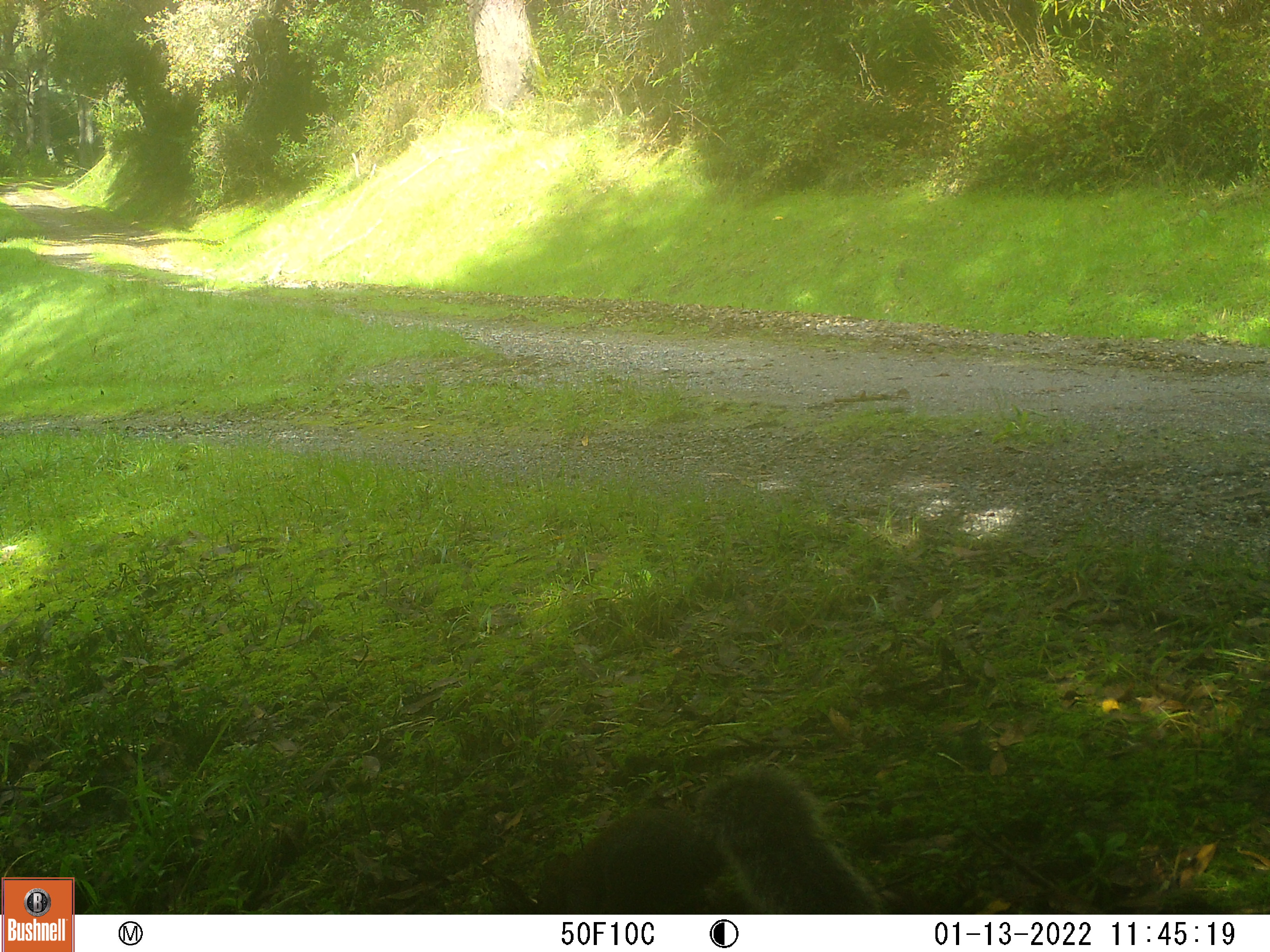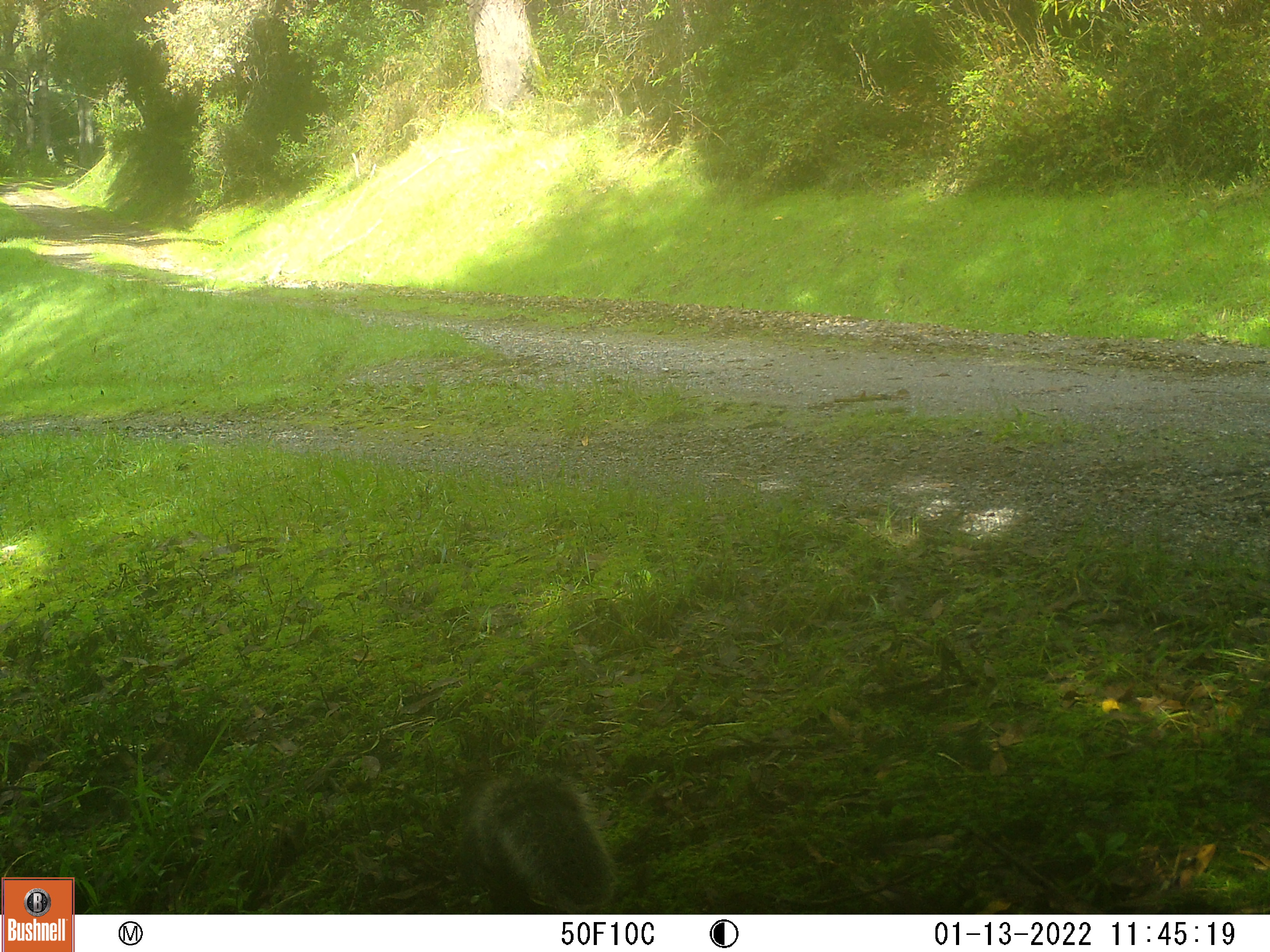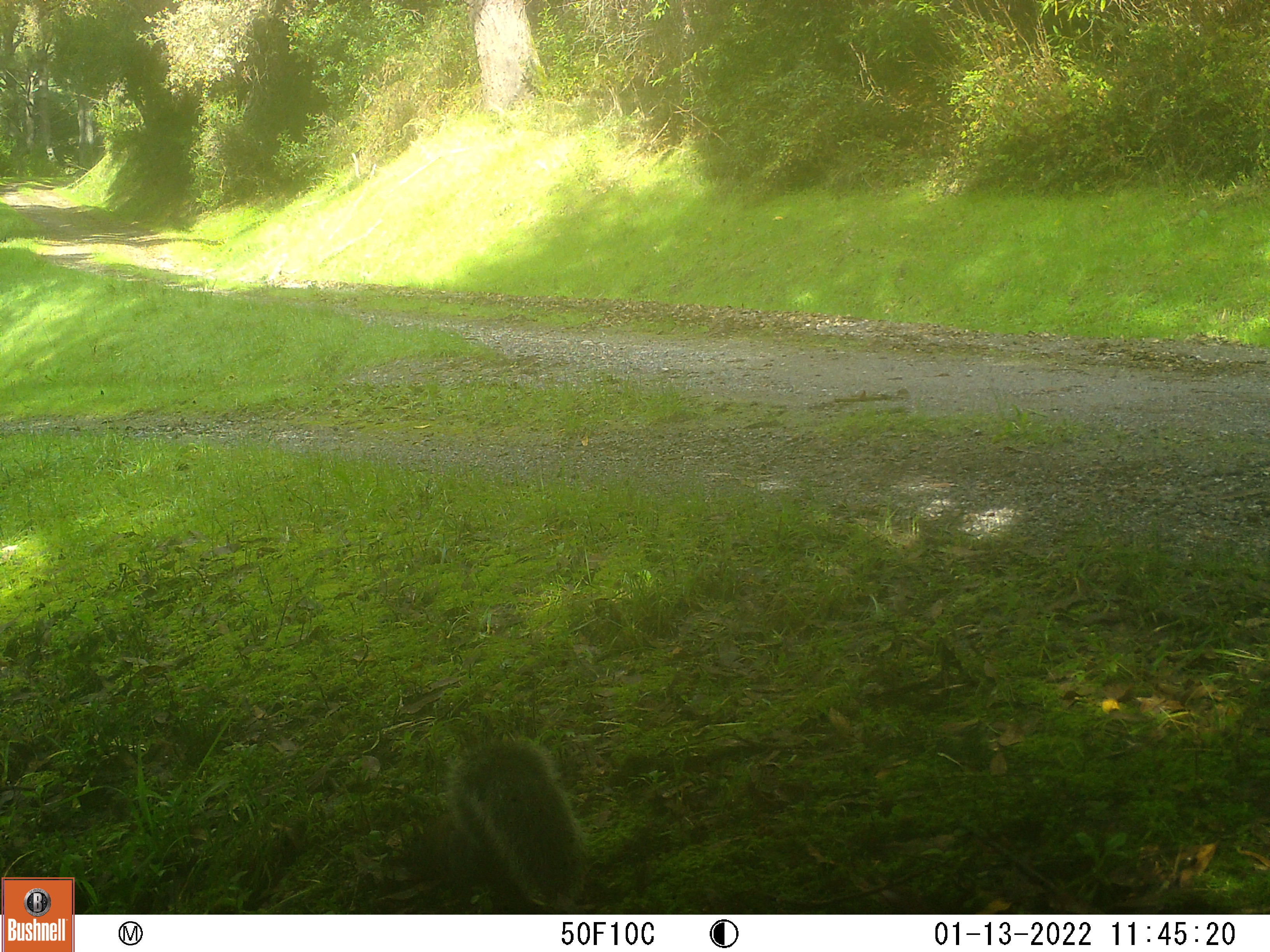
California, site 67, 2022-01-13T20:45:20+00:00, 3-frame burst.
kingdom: Animalia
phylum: Chordata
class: Mammalia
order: Rodentia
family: Sciuridae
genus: Sciurus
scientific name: Sciurus griseus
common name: western gray squirrel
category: western grey squirrel